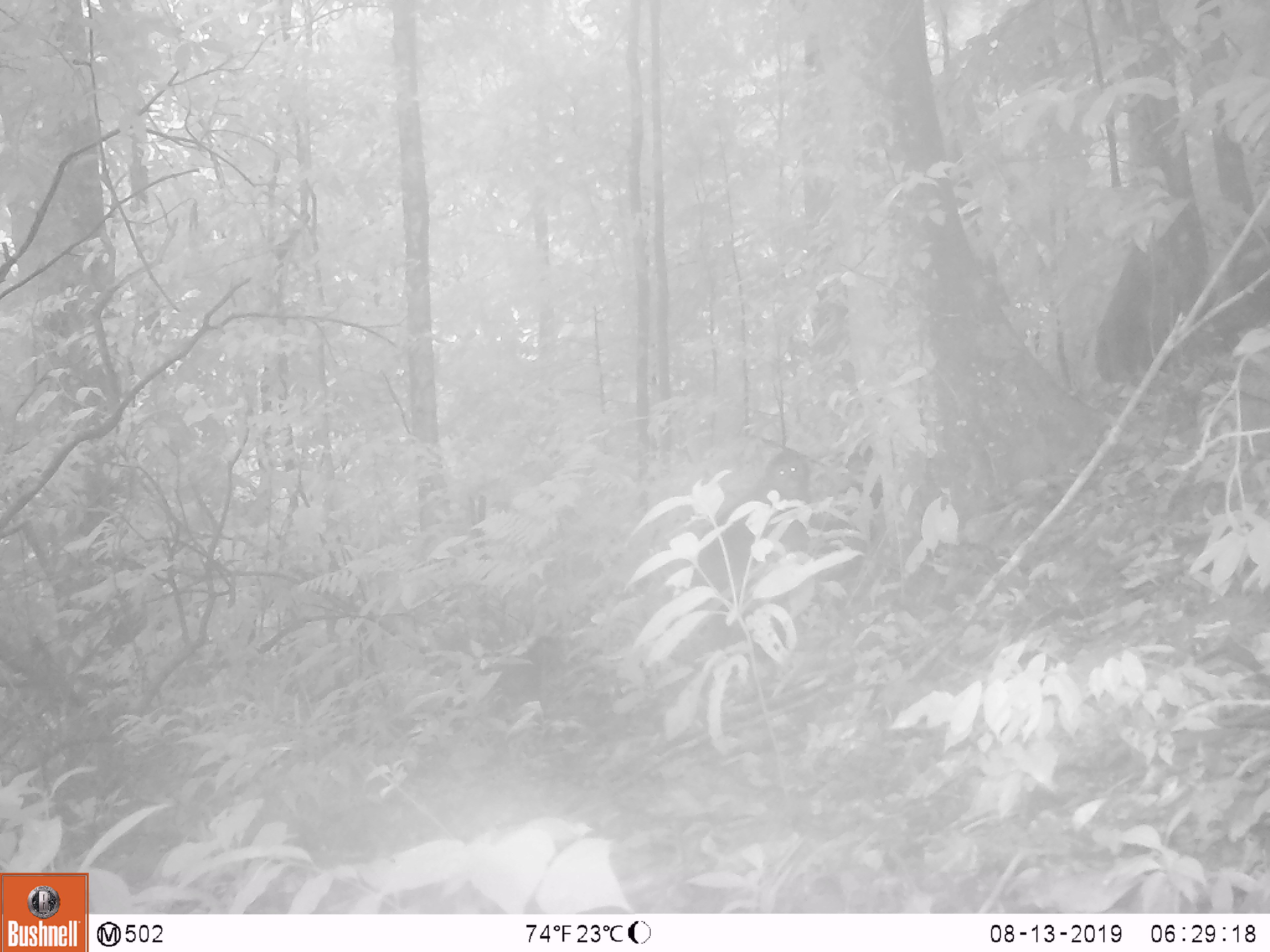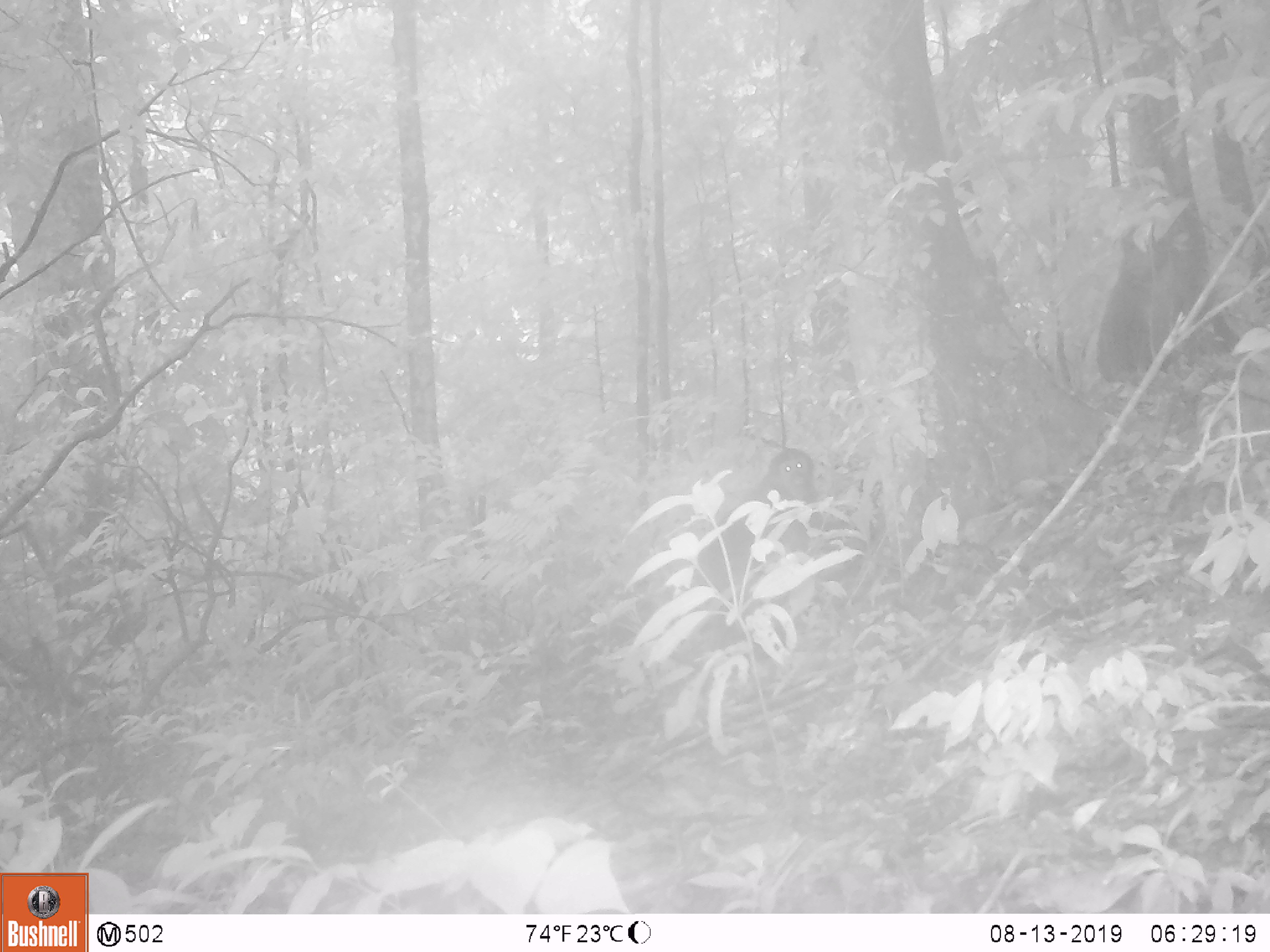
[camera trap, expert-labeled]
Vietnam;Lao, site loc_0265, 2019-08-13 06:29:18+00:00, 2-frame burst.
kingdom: Animalia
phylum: Chordata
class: Mammalia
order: Primates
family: Cercopithecidae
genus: Macaca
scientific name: Macaca arctoides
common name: stump-tailed macaque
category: stump tailed macaque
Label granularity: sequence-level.